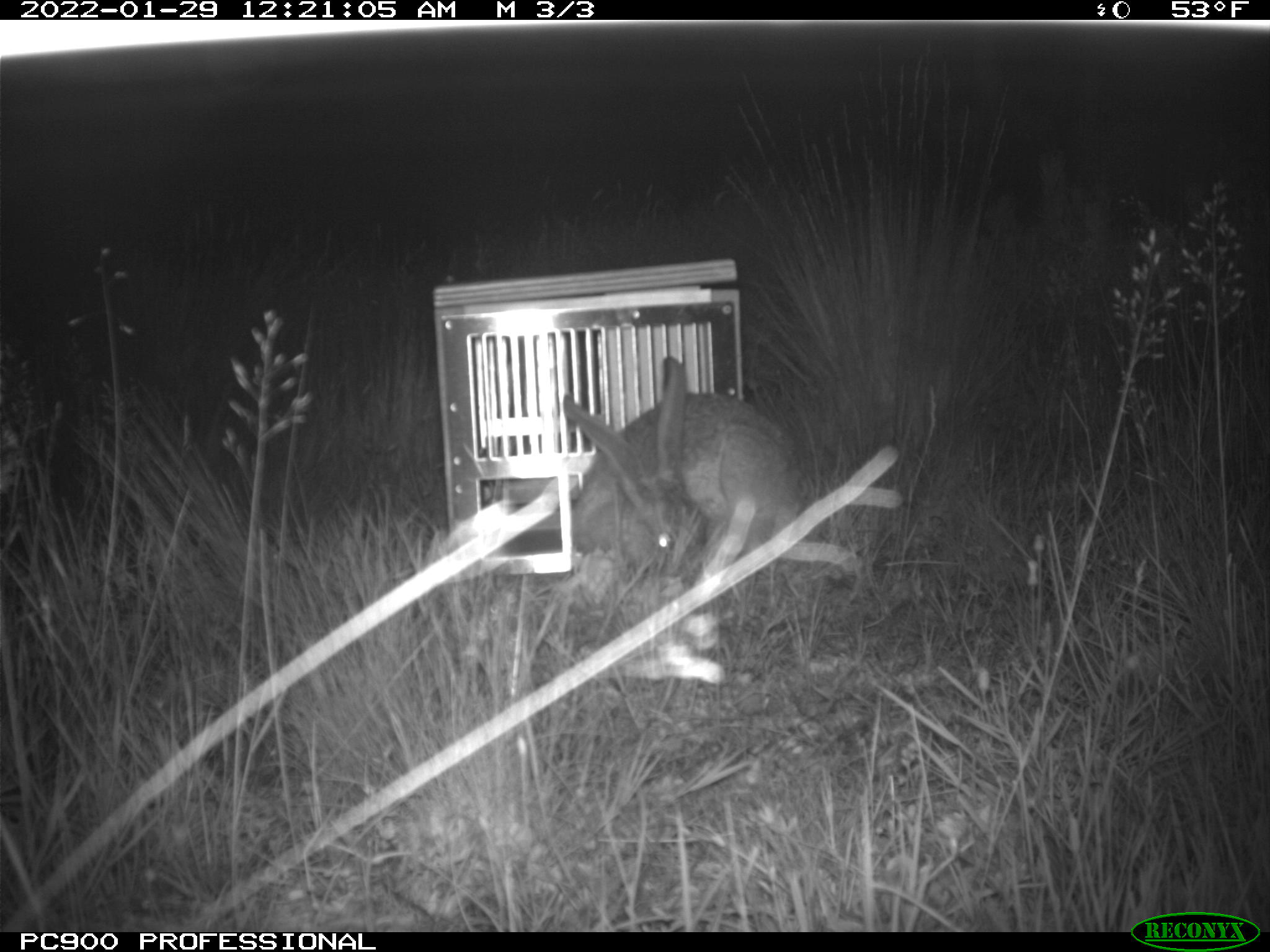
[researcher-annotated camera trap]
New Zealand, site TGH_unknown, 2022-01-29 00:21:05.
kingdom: Animalia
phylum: Chordata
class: Mammalia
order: Lagomorpha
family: Leporidae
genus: Lepus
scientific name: Lepus europaeus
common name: brown hare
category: hare